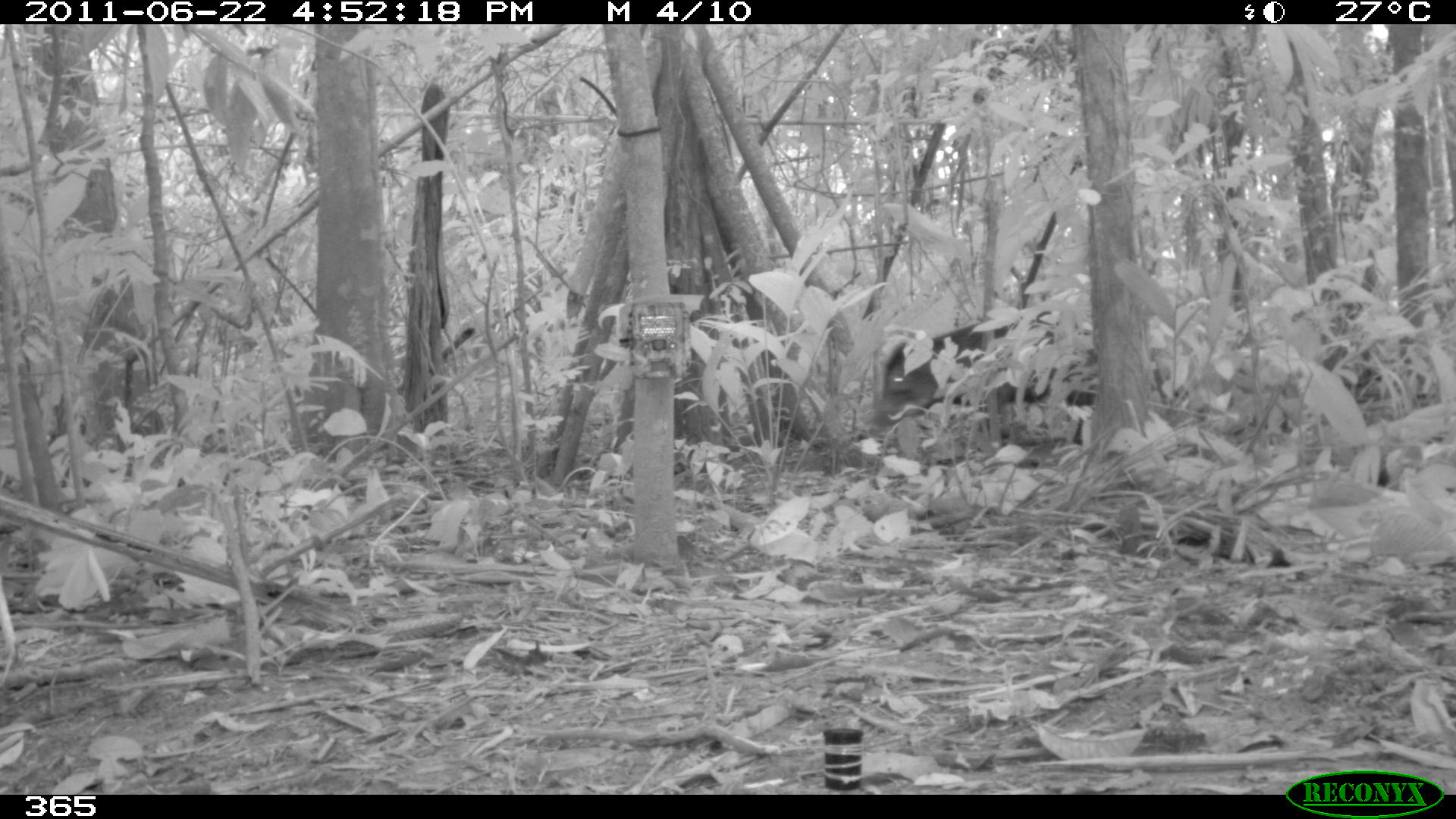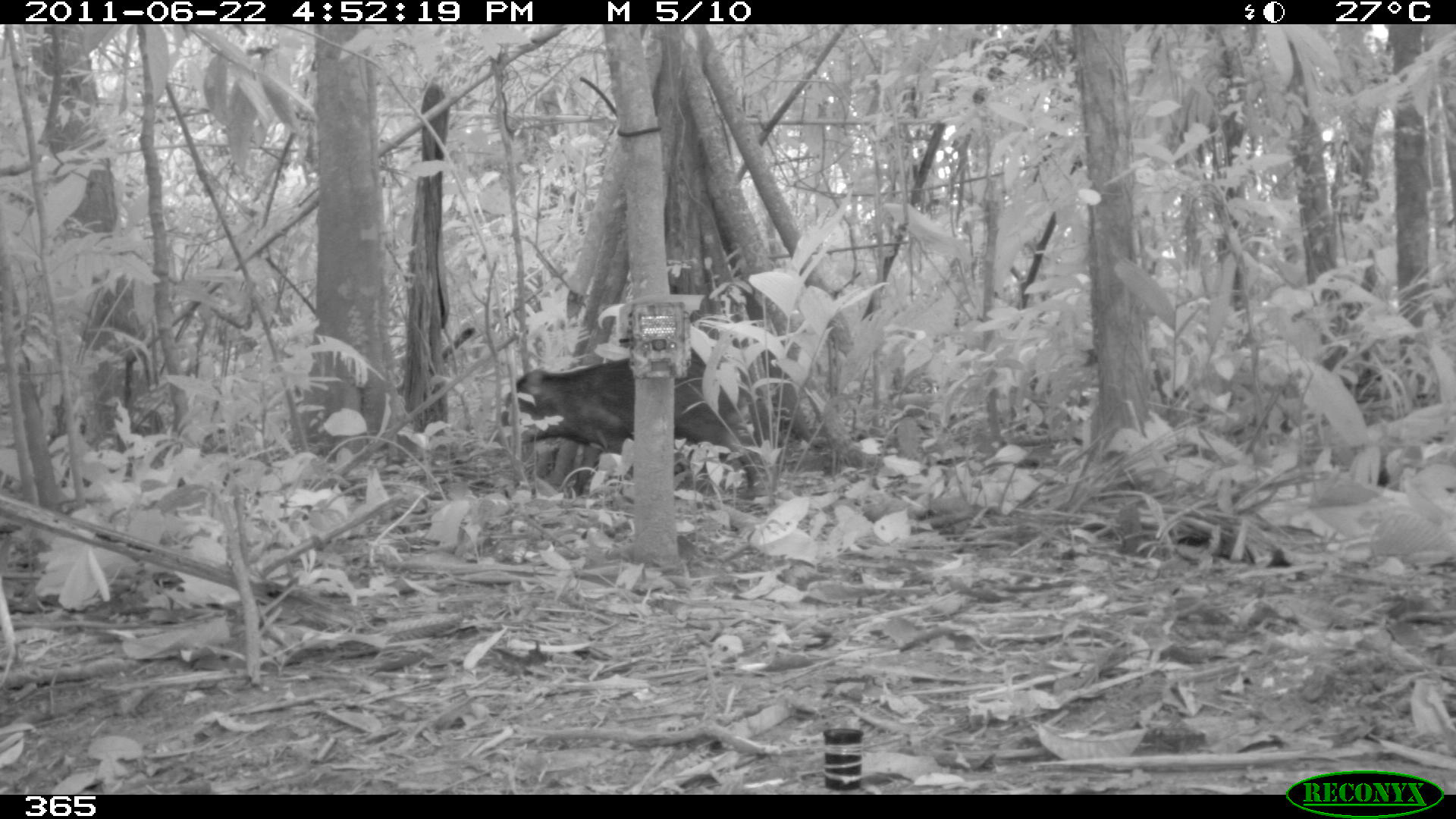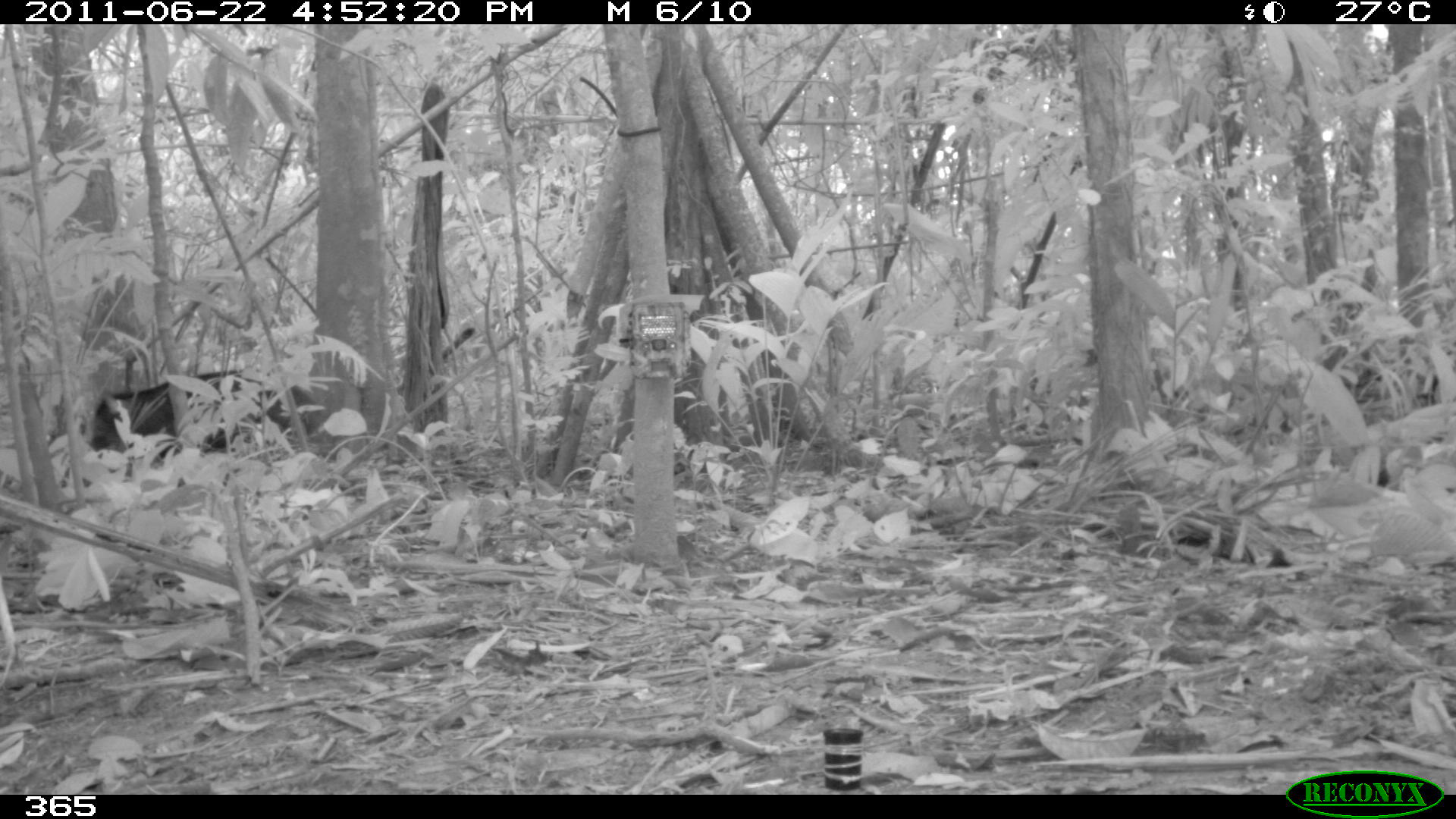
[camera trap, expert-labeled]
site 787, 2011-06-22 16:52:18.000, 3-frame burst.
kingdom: Animalia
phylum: Chordata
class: Mammalia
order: Artiodactyla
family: Tayassuidae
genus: Tayassu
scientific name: Tayassu pecari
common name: white-lipped peccary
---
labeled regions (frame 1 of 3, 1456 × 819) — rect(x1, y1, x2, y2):
tayassu pecari: rect(878, 318, 1173, 447)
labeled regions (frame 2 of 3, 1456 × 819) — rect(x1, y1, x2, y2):
tayassu pecari: rect(500, 357, 760, 497)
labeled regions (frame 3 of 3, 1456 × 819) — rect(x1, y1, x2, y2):
tayassu pecari: rect(84, 370, 317, 471)